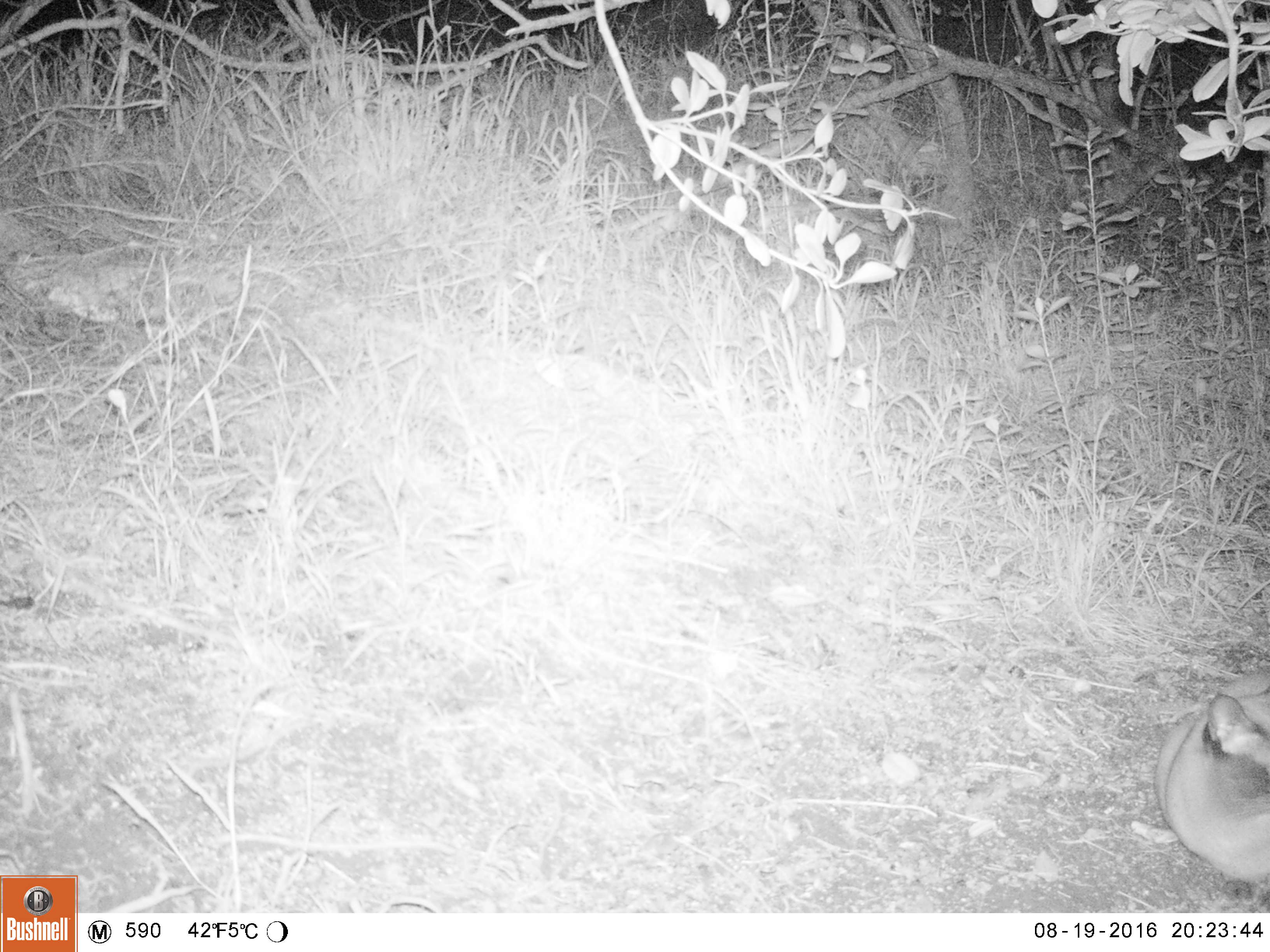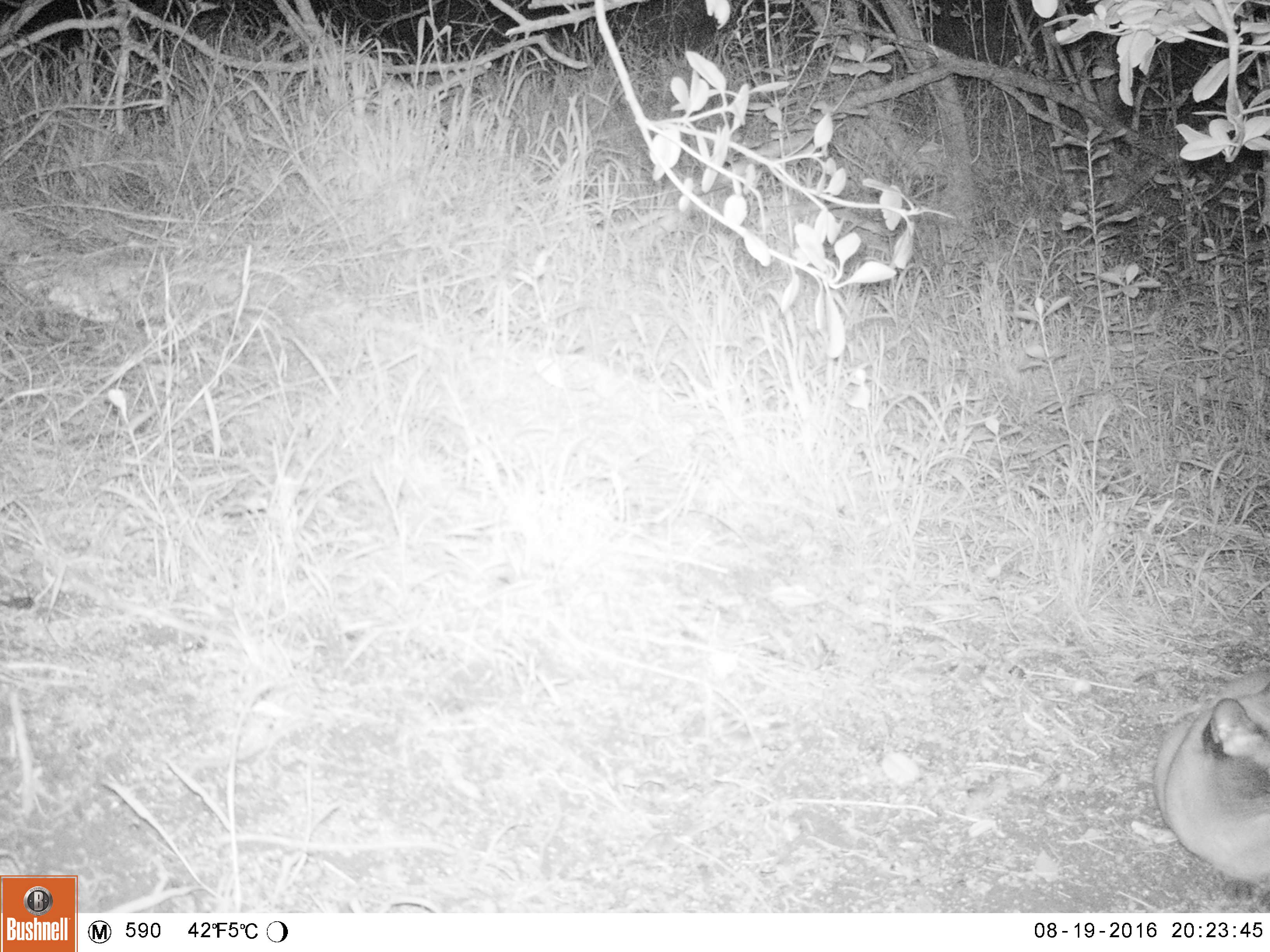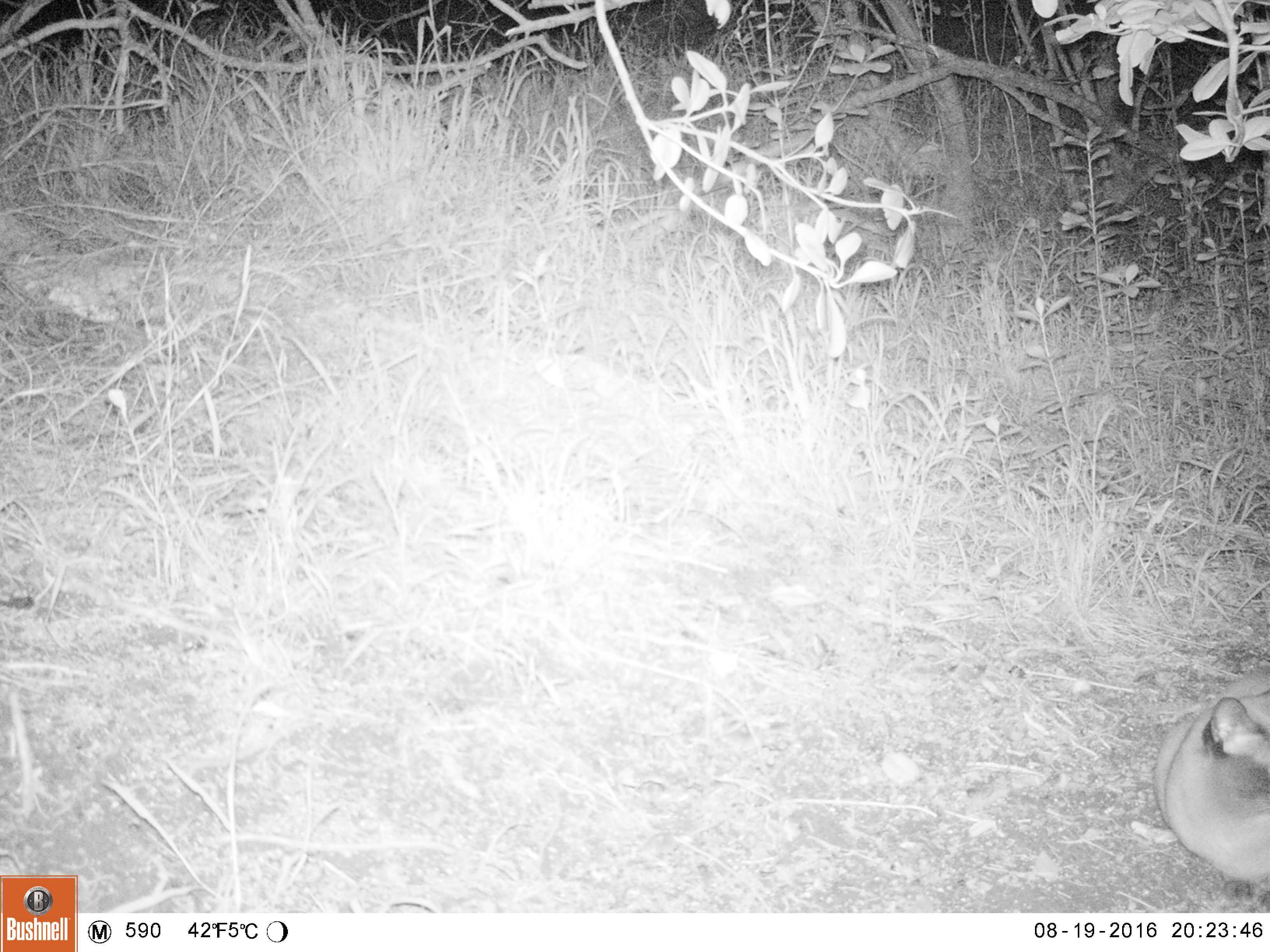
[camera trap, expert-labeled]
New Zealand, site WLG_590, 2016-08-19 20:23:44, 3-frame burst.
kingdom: Animalia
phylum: Chordata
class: Mammalia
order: Carnivora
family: Felidae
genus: Felis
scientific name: Felis catus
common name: domestic cat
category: cat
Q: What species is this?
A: Cat (domestic cat) (Felis catus).